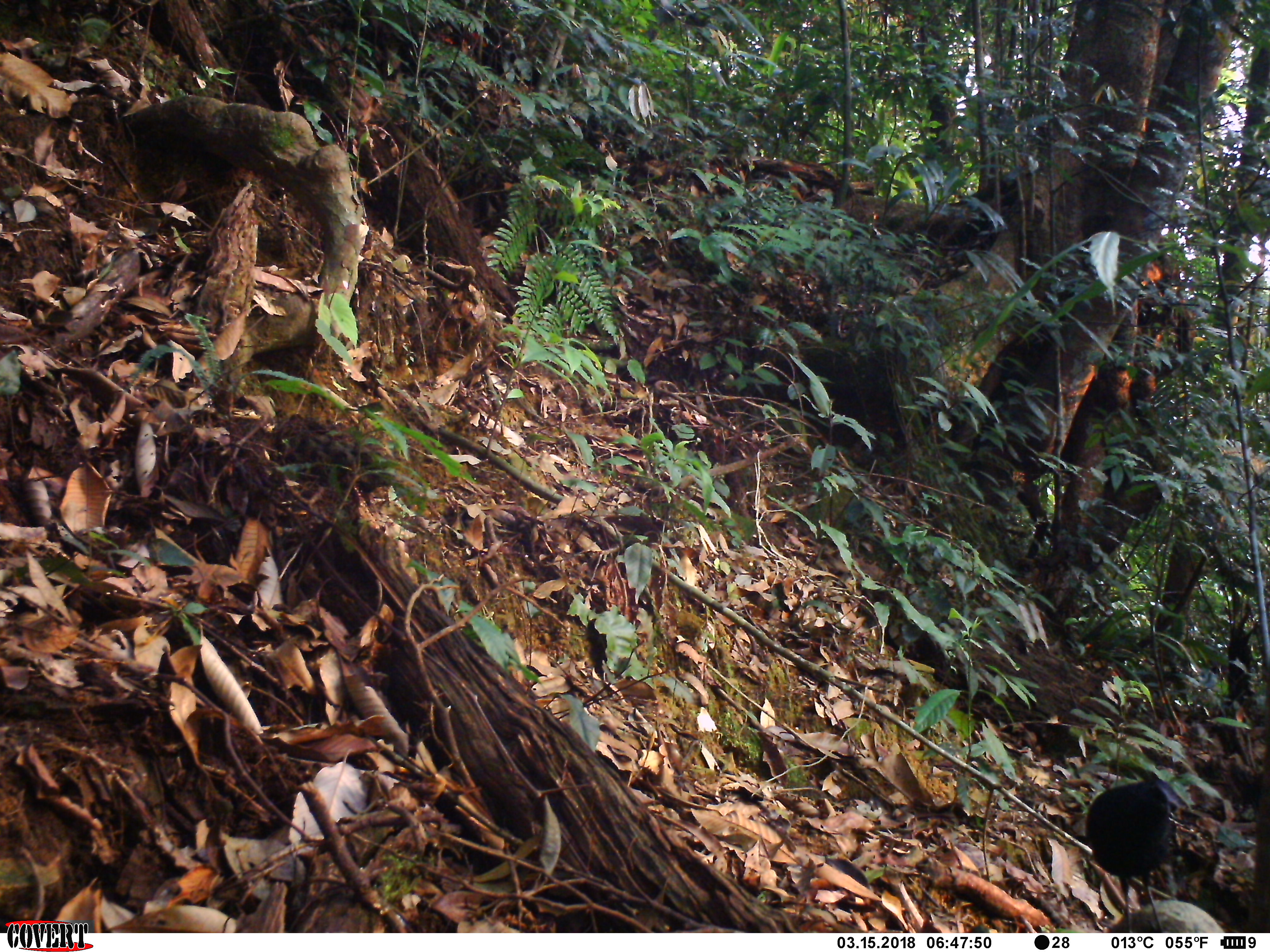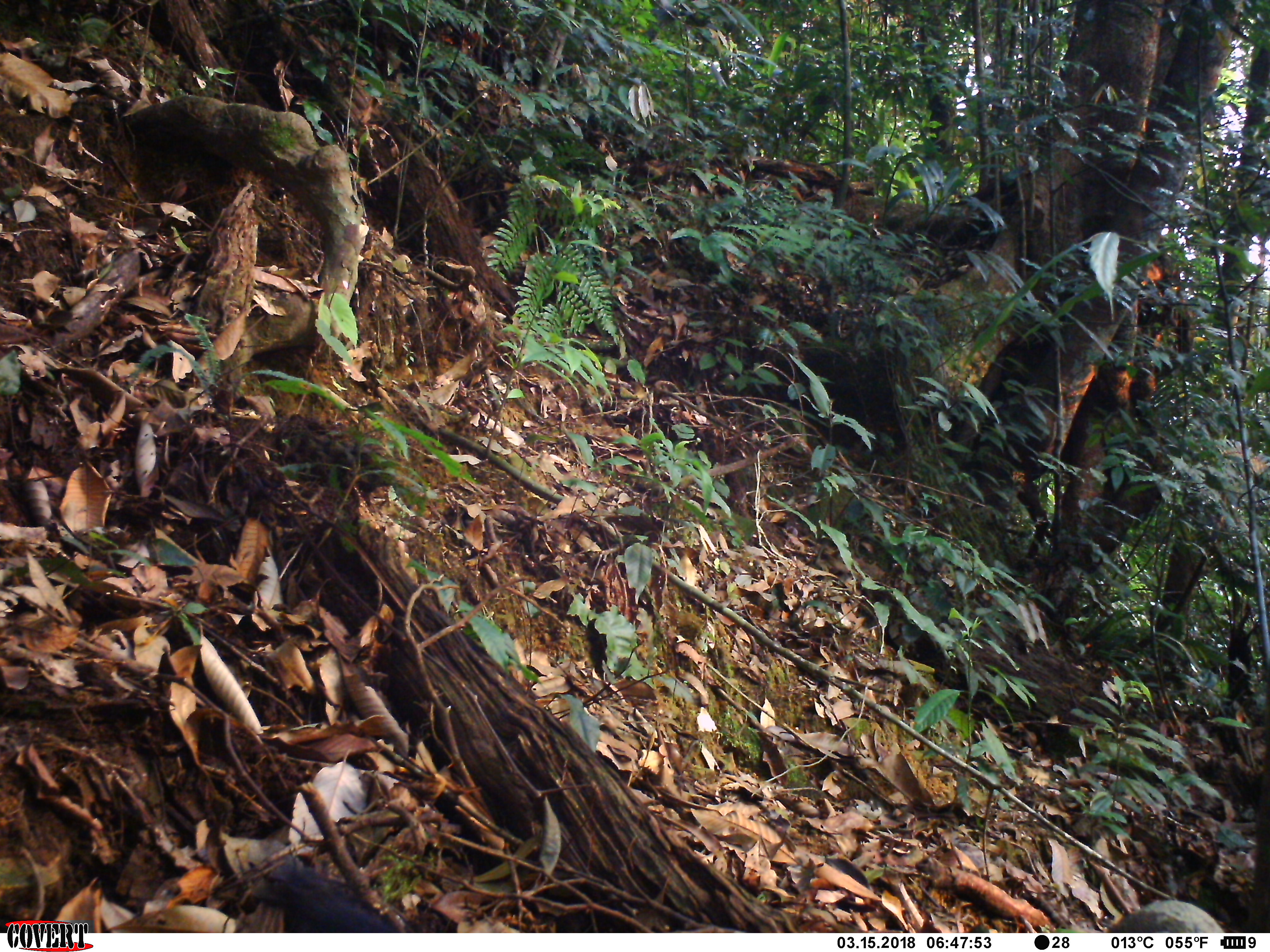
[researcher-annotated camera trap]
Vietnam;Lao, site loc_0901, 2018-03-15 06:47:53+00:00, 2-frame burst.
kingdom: Animalia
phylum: Chordata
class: Aves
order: Passeriformes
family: Muscicapidae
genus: Myophonus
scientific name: Myophonus caeruleus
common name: blue whistling thrush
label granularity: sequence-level